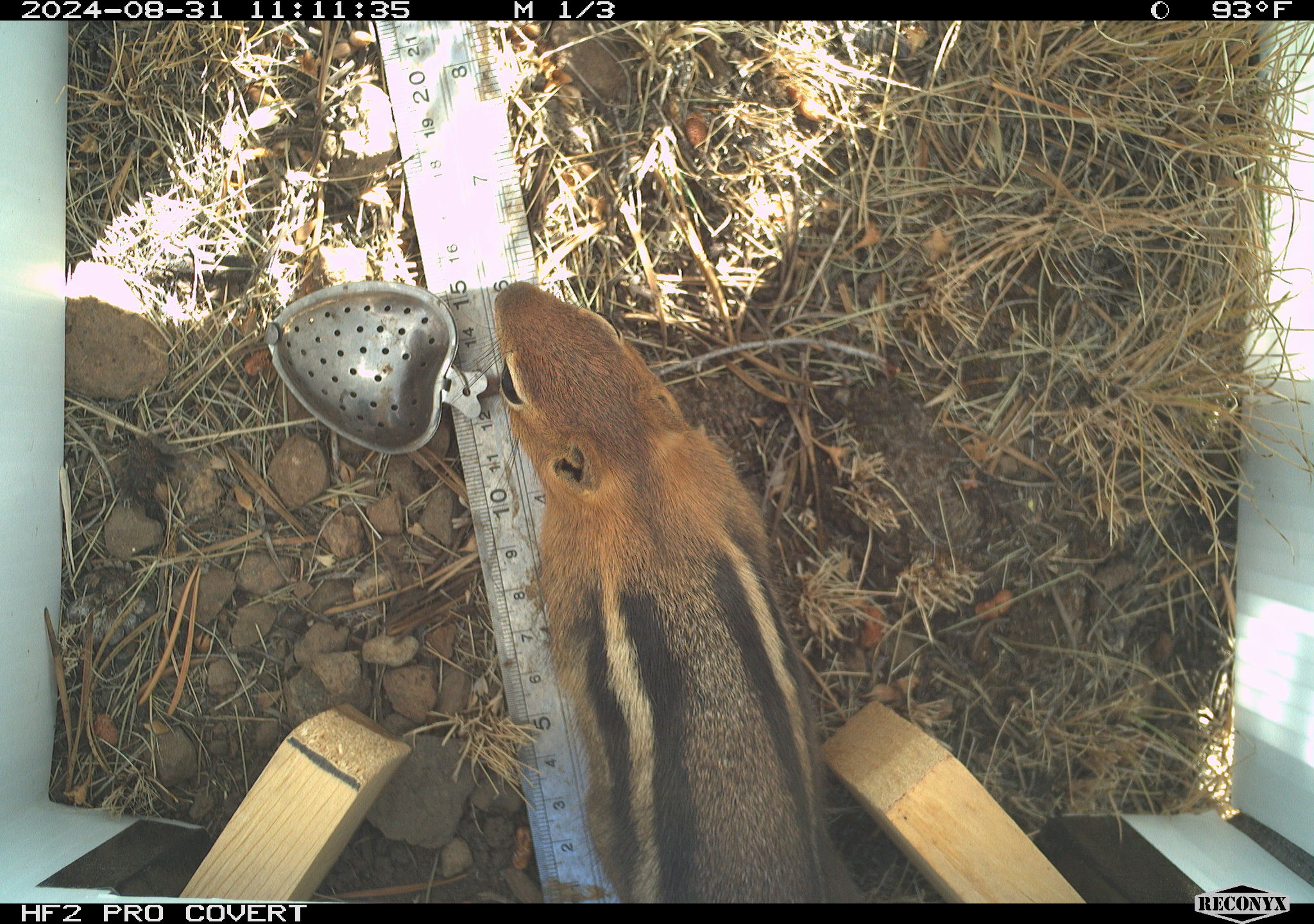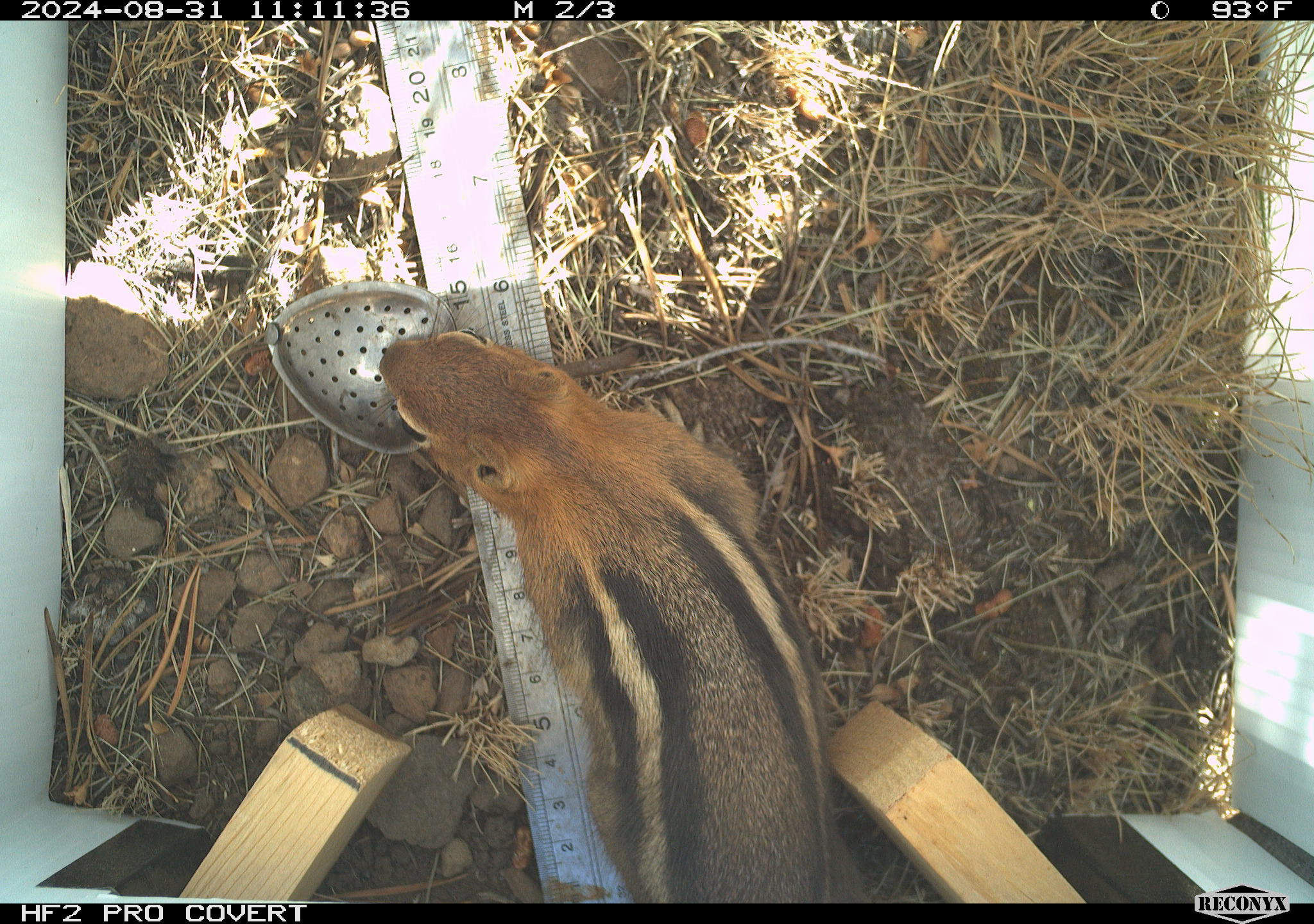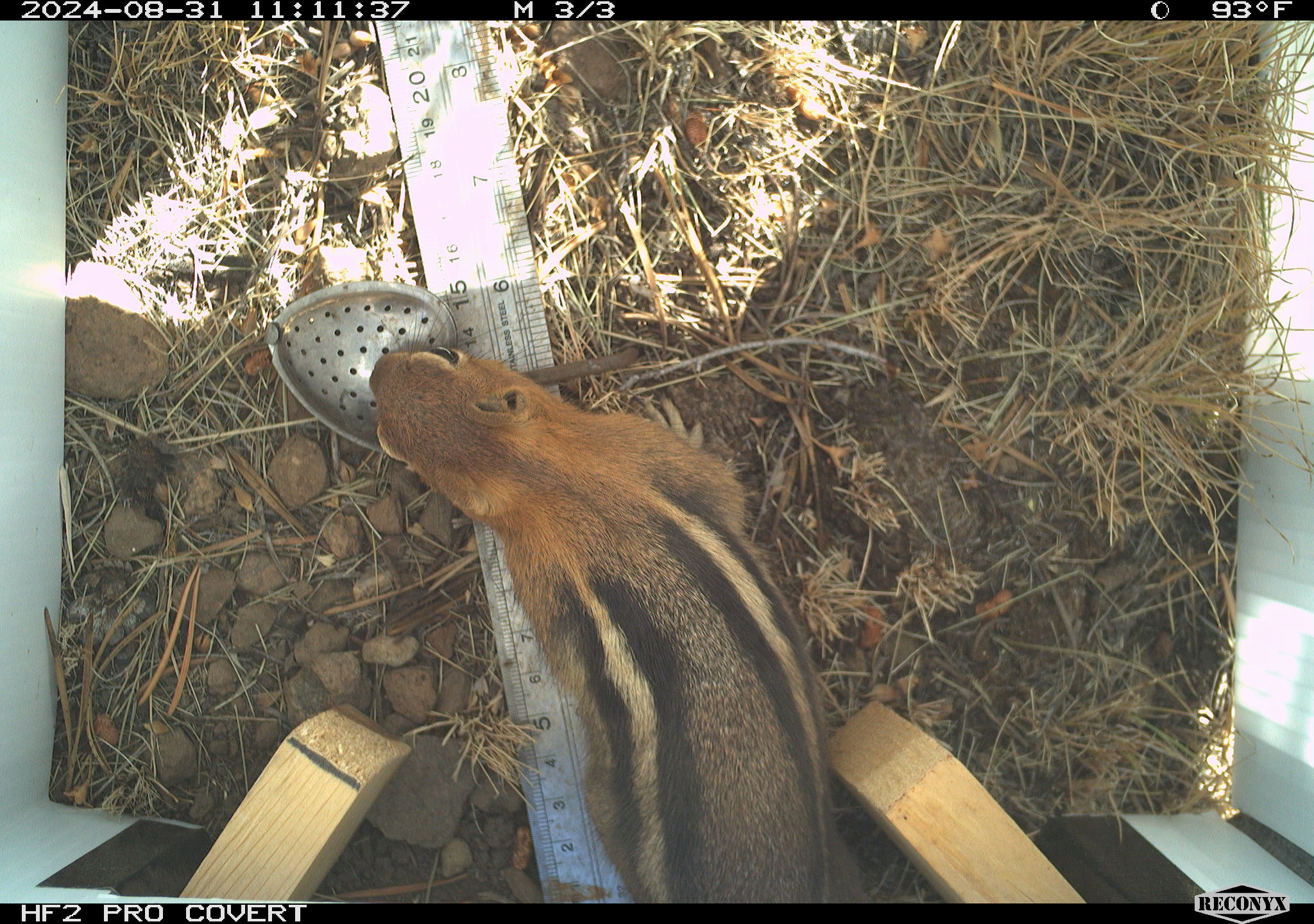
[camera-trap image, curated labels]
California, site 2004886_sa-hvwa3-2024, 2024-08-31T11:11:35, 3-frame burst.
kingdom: Animalia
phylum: Chordata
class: Mammalia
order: Rodentia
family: Sciuridae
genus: Callospermophilus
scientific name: Callospermophilus lateralis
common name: golden mantled ground squirrel